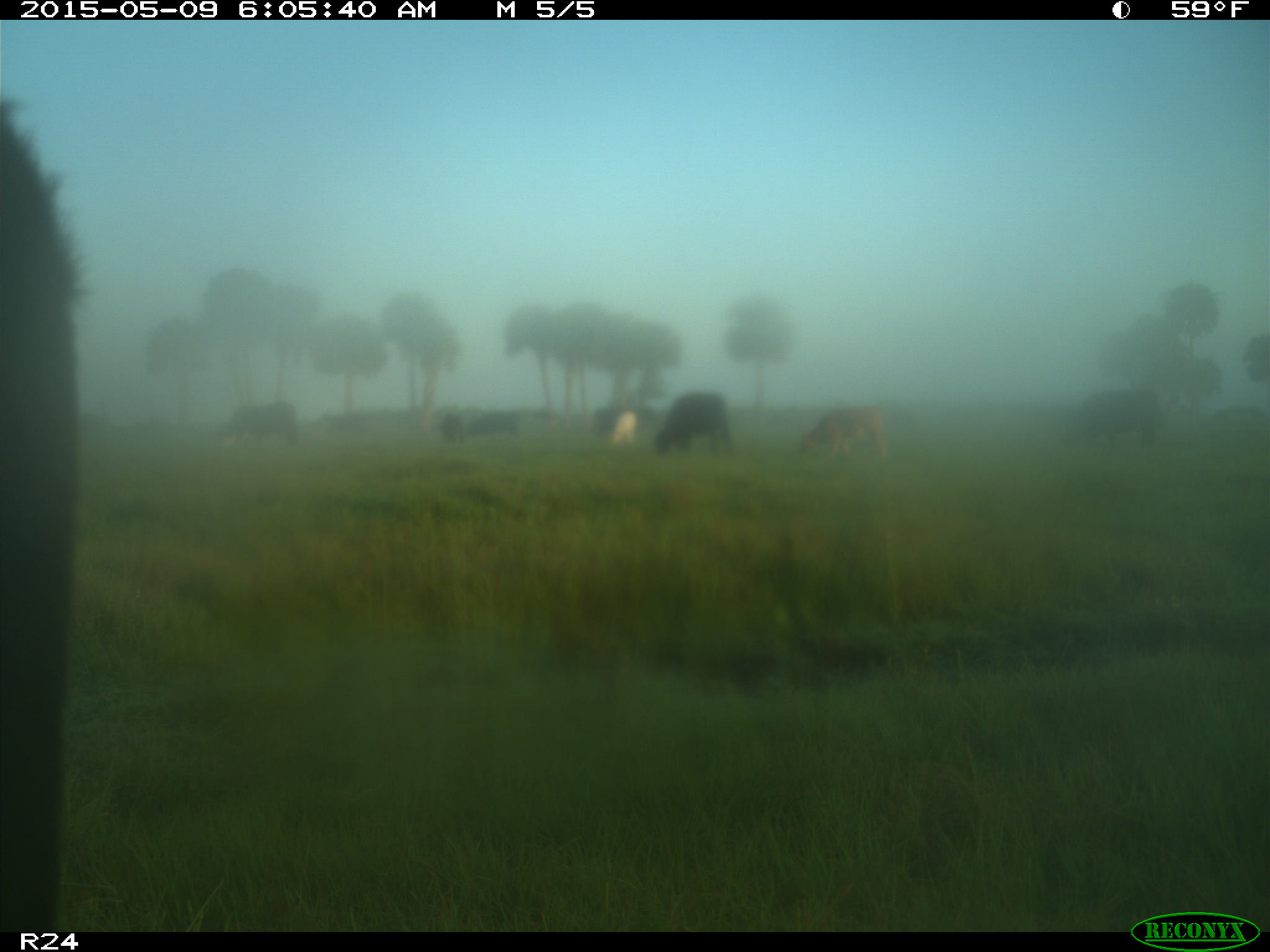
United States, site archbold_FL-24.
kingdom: Animalia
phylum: Chordata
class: Mammalia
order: Artiodactyla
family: Bovidae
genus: Bos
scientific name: Bos taurus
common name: domestic cow